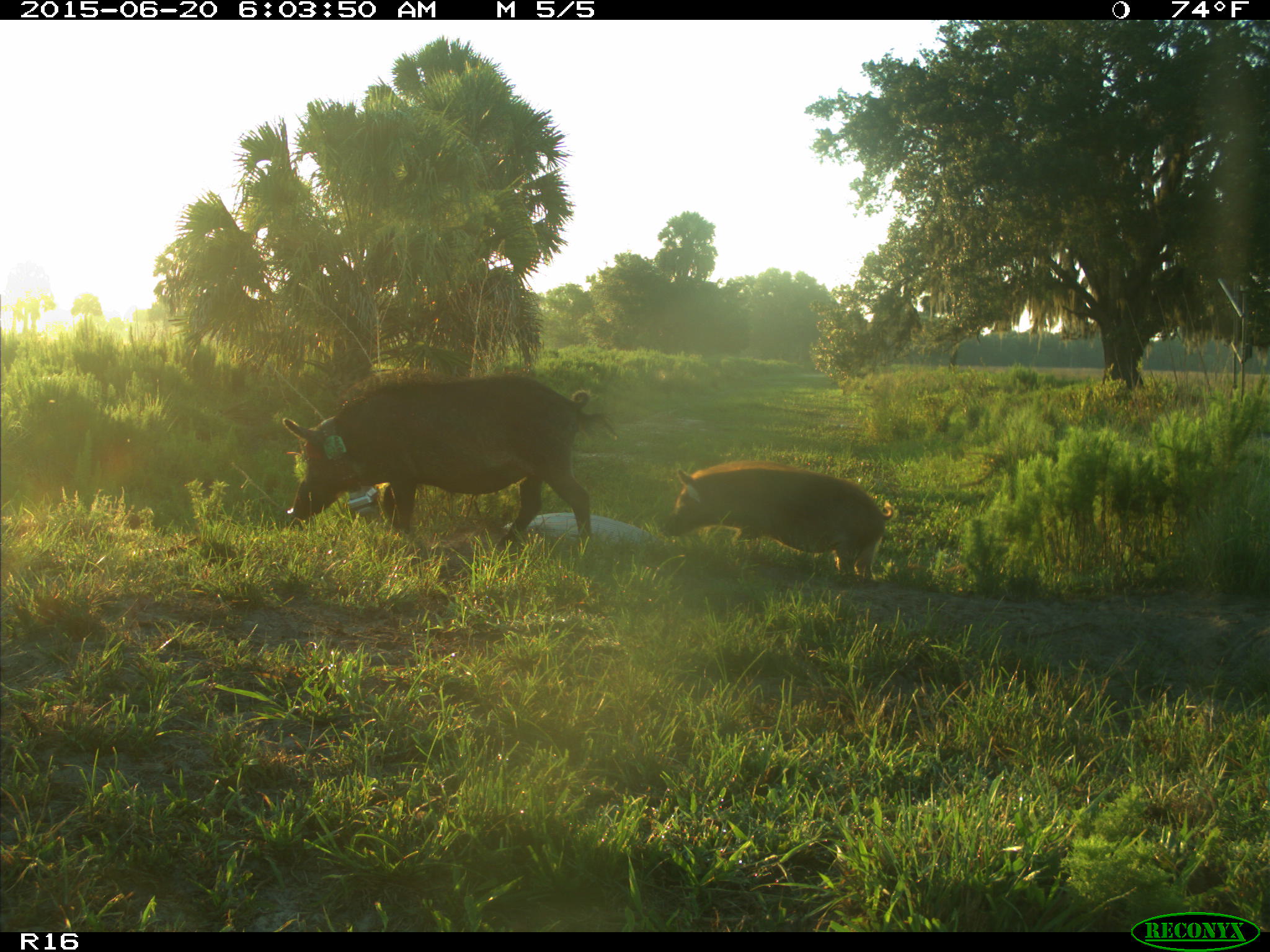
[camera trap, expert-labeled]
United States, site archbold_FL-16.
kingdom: Animalia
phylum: Chordata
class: Mammalia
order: Artiodactyla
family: Suidae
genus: Sus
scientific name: Sus scrofa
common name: wild boar